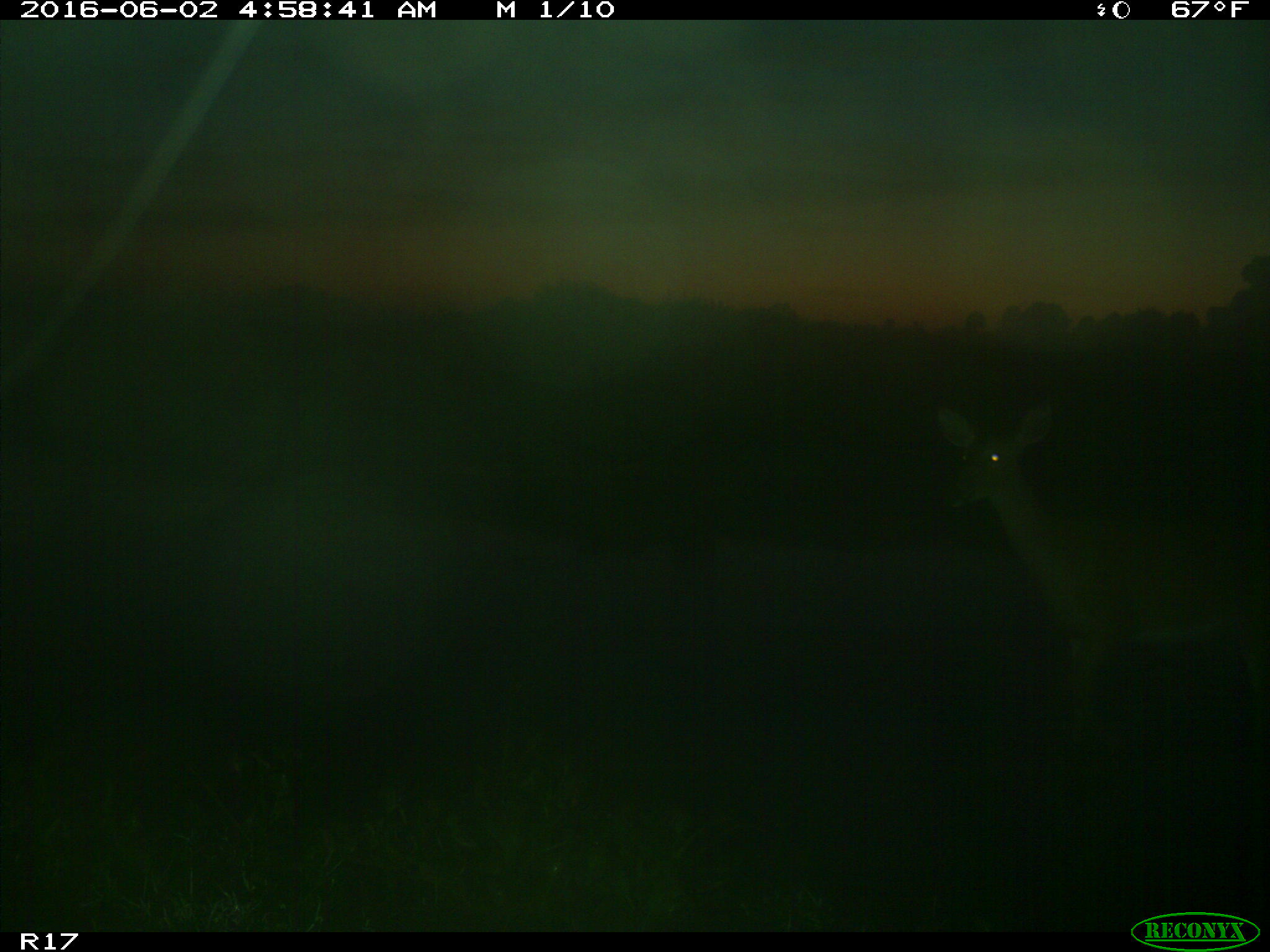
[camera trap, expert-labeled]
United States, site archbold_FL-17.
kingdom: Animalia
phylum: Chordata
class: Mammalia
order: Artiodactyla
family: Cervidae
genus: Odocoileus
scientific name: Odocoileus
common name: deer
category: unidentified deer